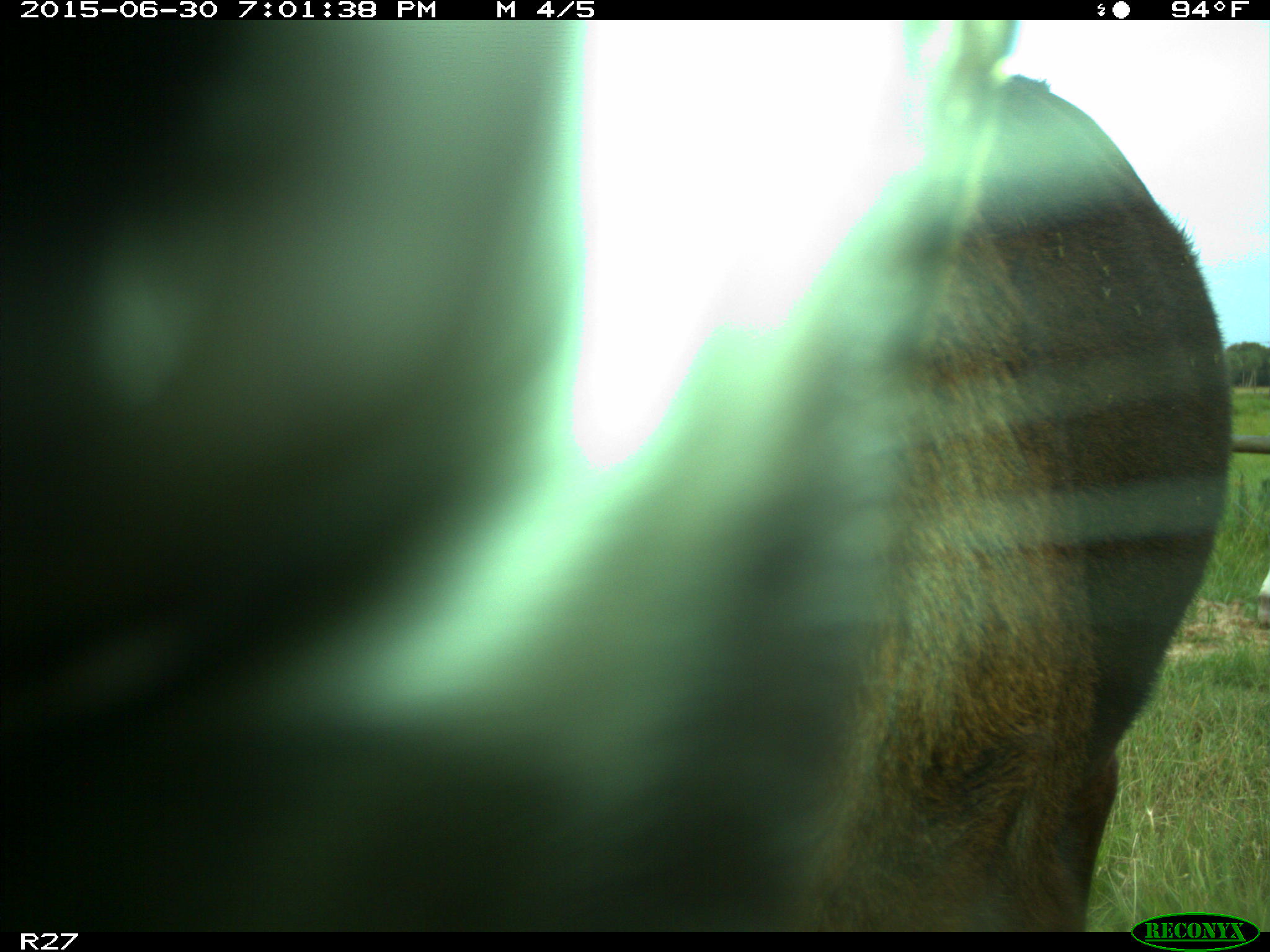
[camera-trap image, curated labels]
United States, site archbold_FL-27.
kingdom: Animalia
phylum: Chordata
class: Mammalia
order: Artiodactyla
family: Bovidae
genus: Bos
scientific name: Bos taurus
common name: domestic cow